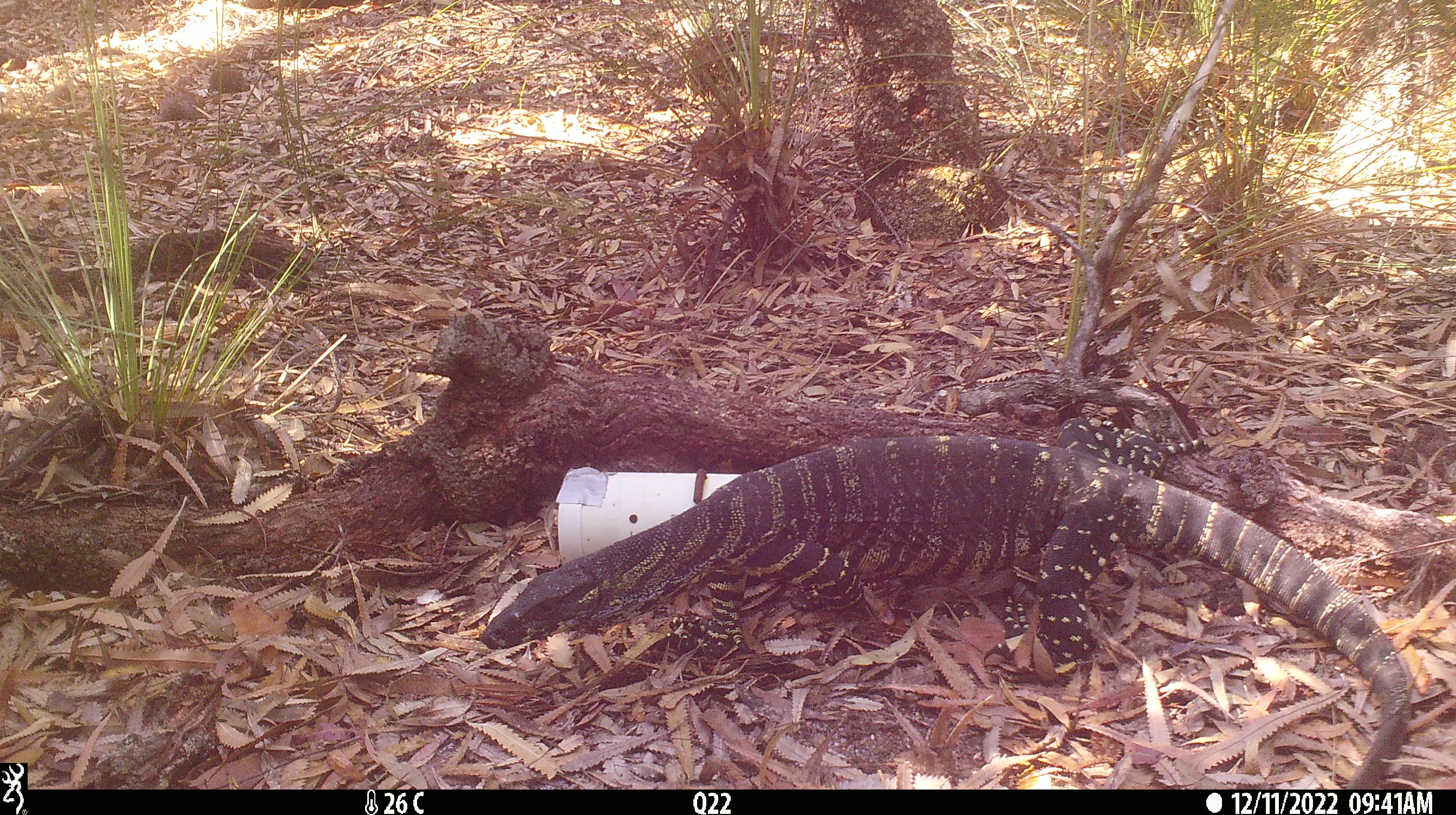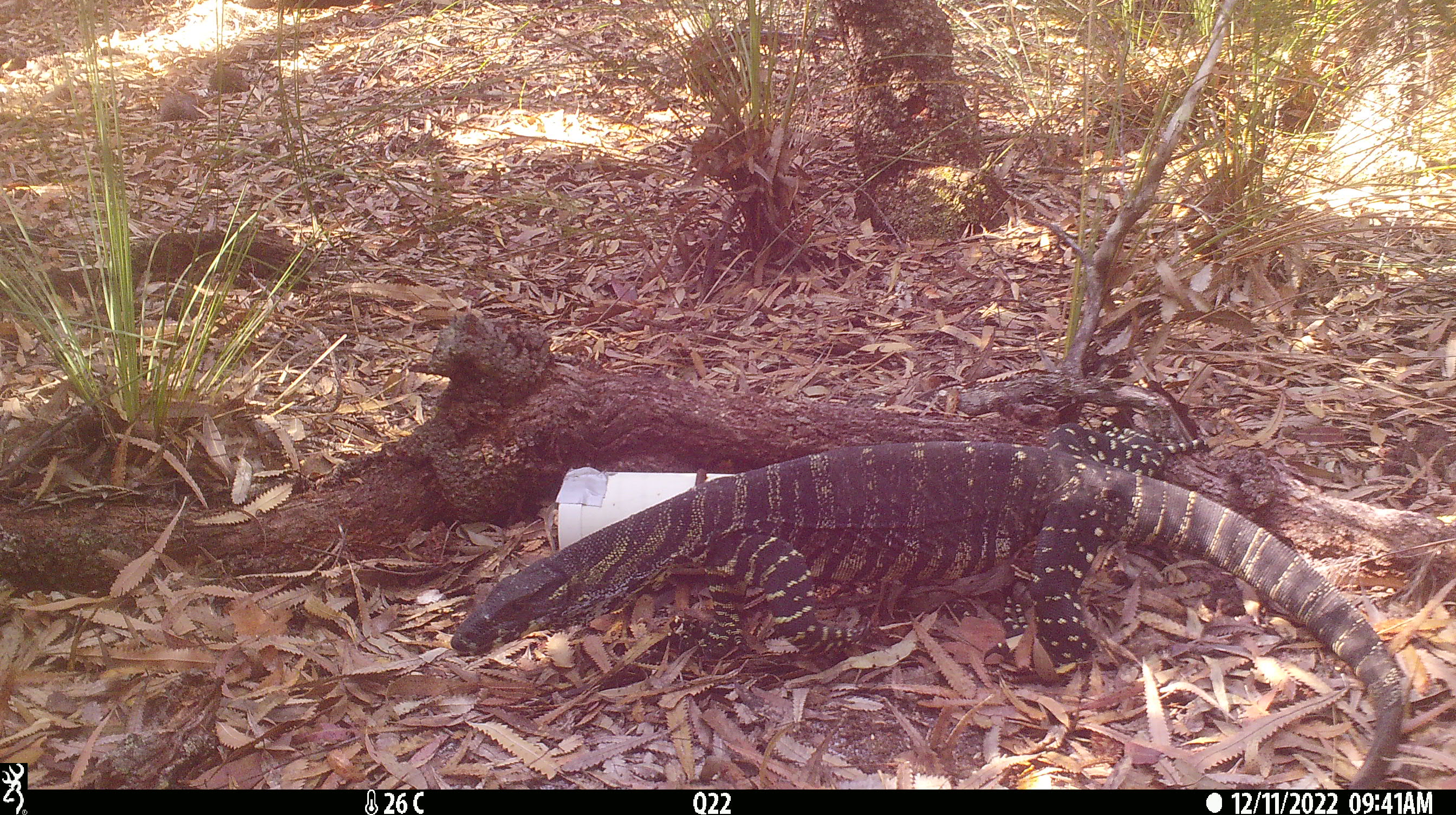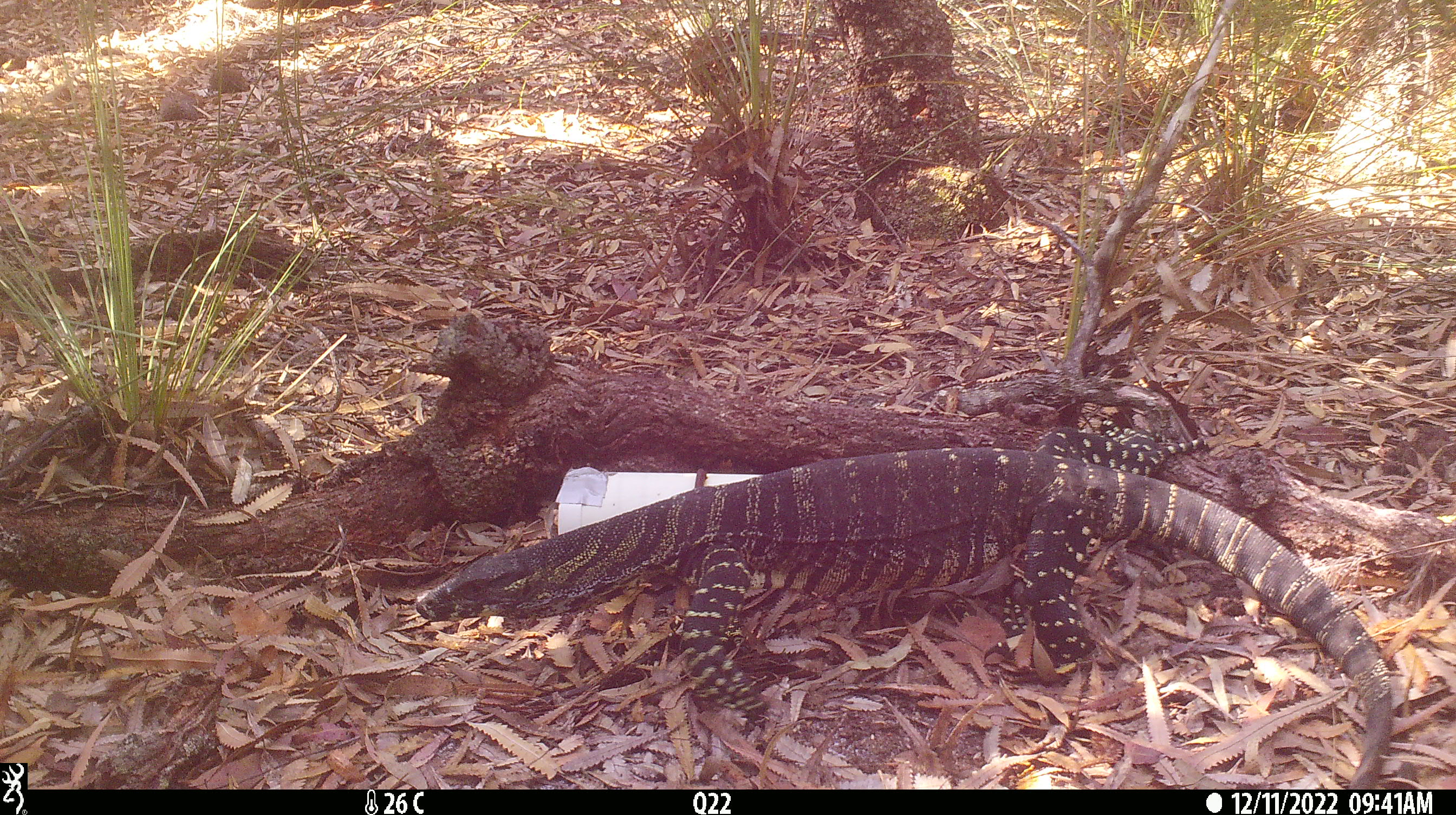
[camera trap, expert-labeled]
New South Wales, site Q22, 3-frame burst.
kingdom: Animalia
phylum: Chordata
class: Reptilia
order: Squamata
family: Varanidae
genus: Varanus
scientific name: Varanus varius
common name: lace monitor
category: goanna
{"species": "goanna (lace monitor) (Varanus varius)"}